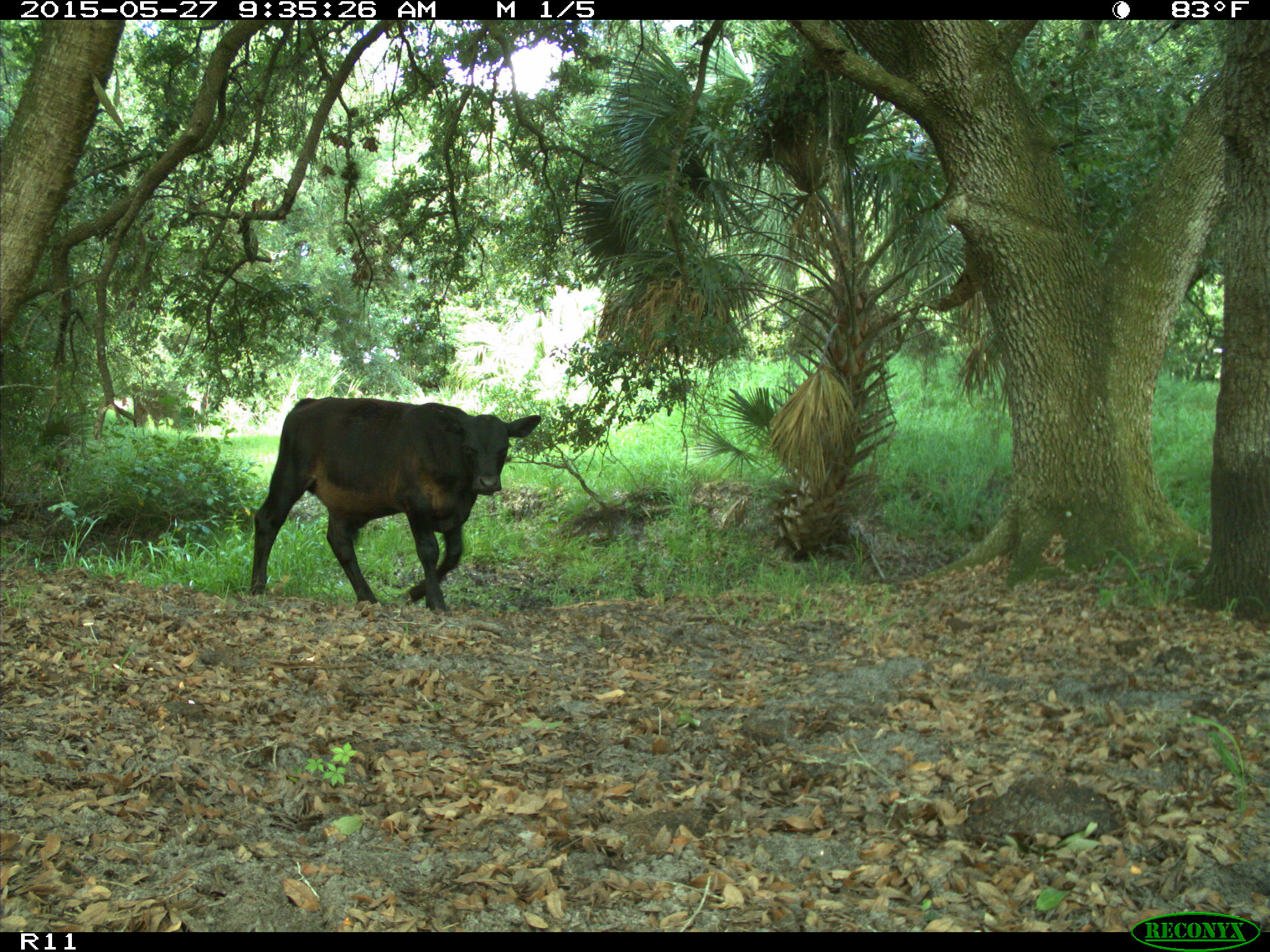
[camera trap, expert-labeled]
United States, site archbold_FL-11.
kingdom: Animalia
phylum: Chordata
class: Mammalia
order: Artiodactyla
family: Bovidae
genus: Bos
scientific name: Bos taurus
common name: domestic cow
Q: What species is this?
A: Bos taurus (domestic cow).